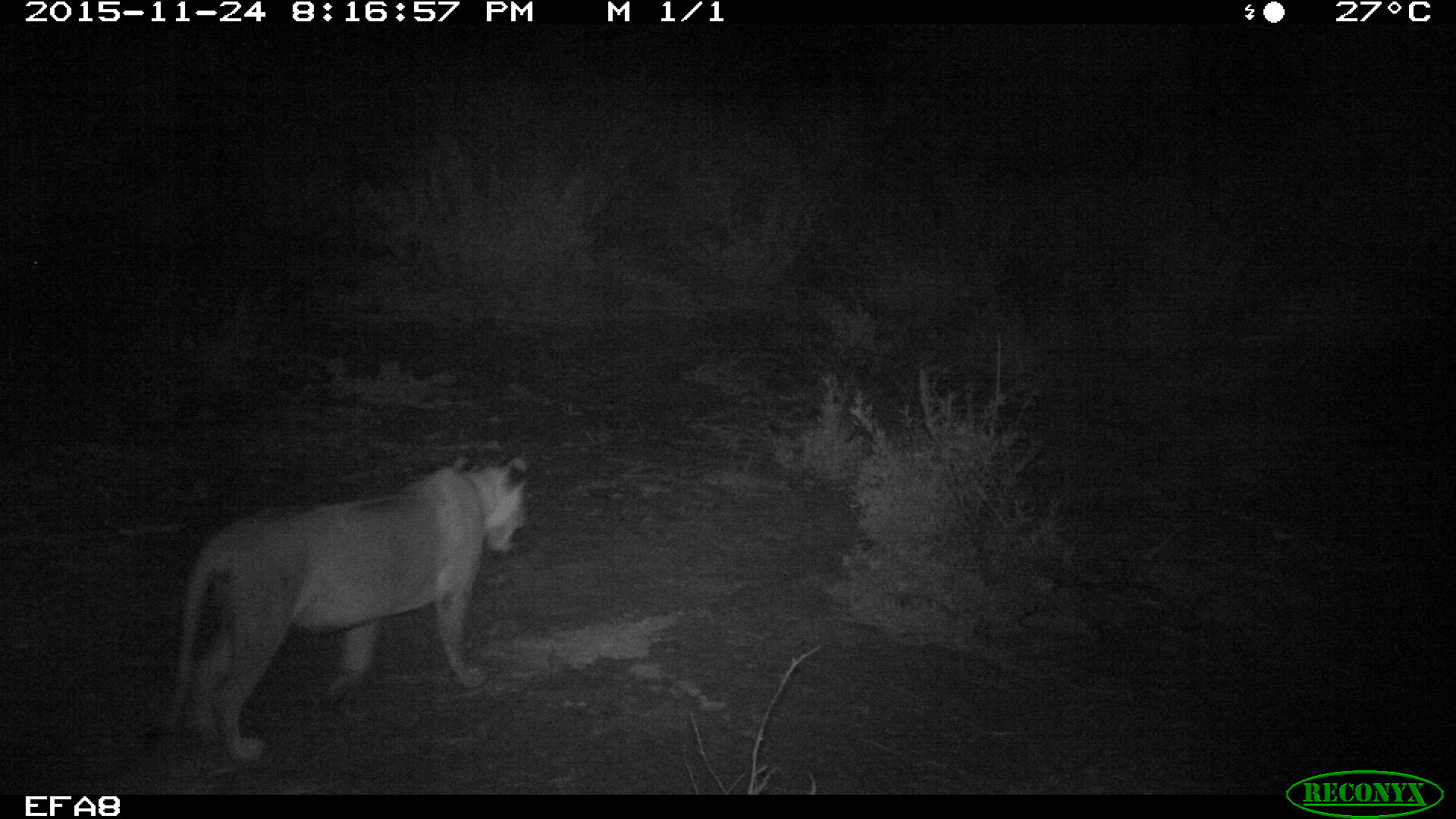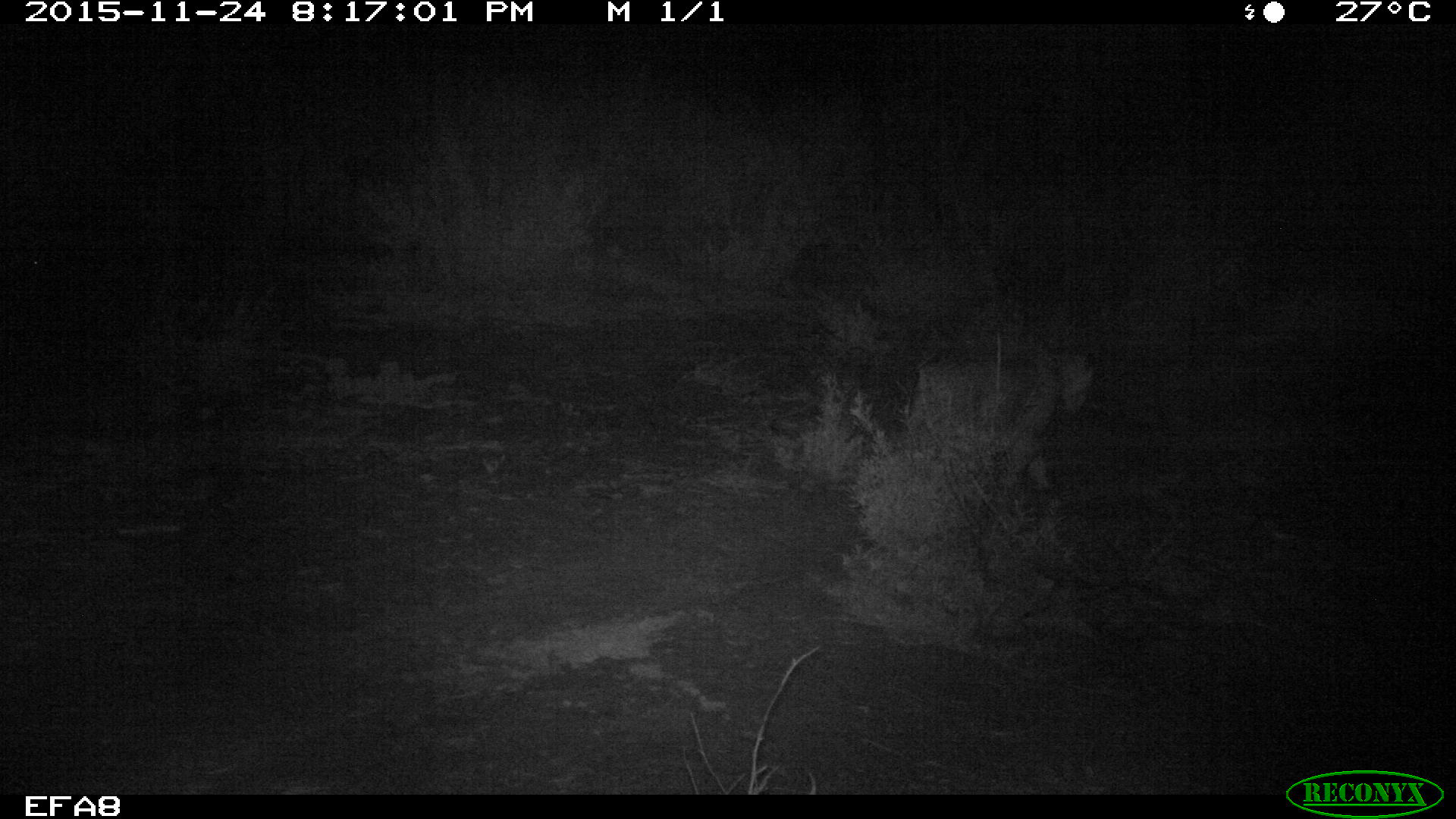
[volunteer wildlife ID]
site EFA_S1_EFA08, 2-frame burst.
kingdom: Animalia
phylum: Chordata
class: Mammalia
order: Carnivora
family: Felidae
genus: Panthera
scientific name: Panthera leo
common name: lion female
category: lionfemale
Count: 1.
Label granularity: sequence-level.